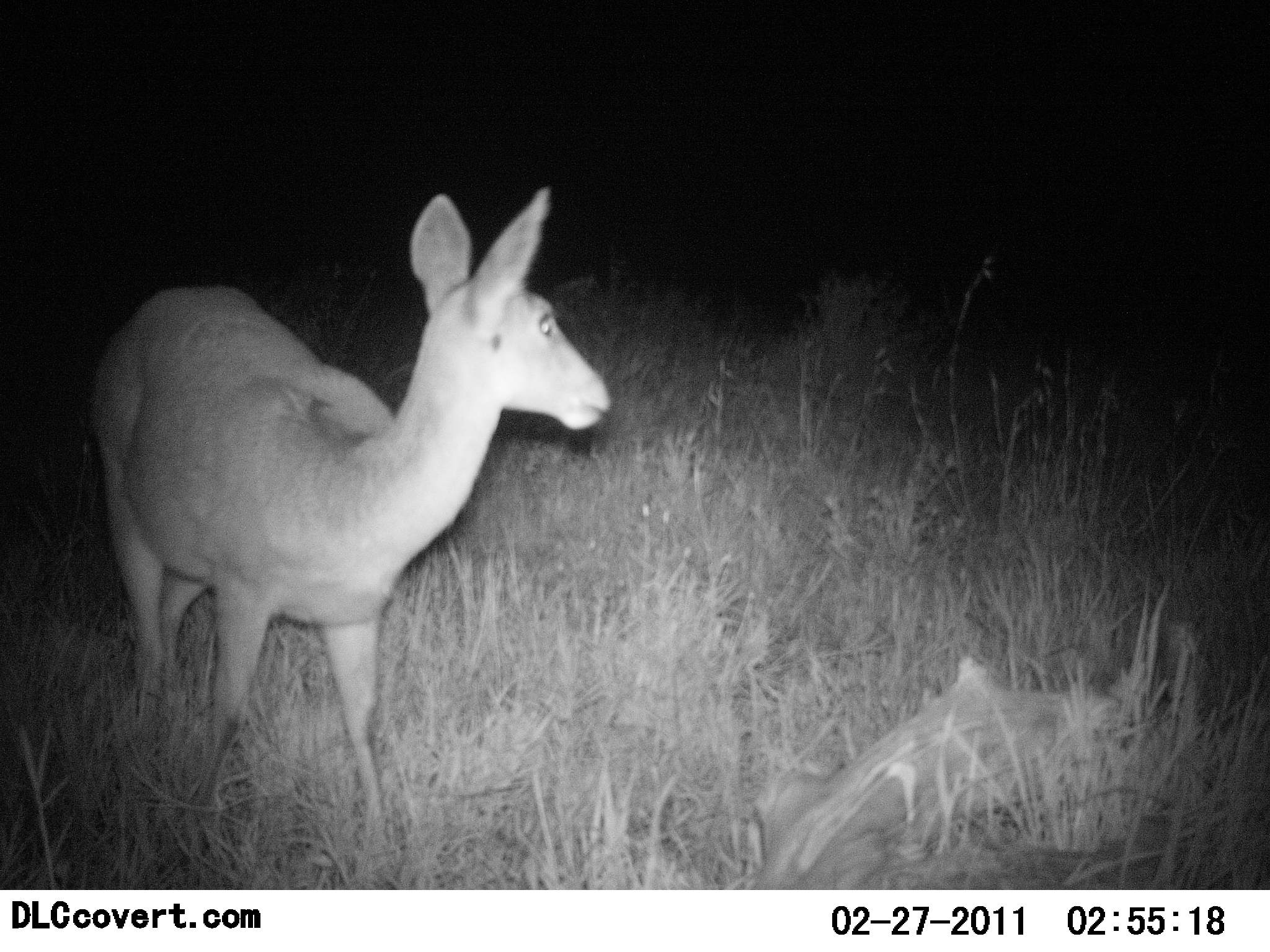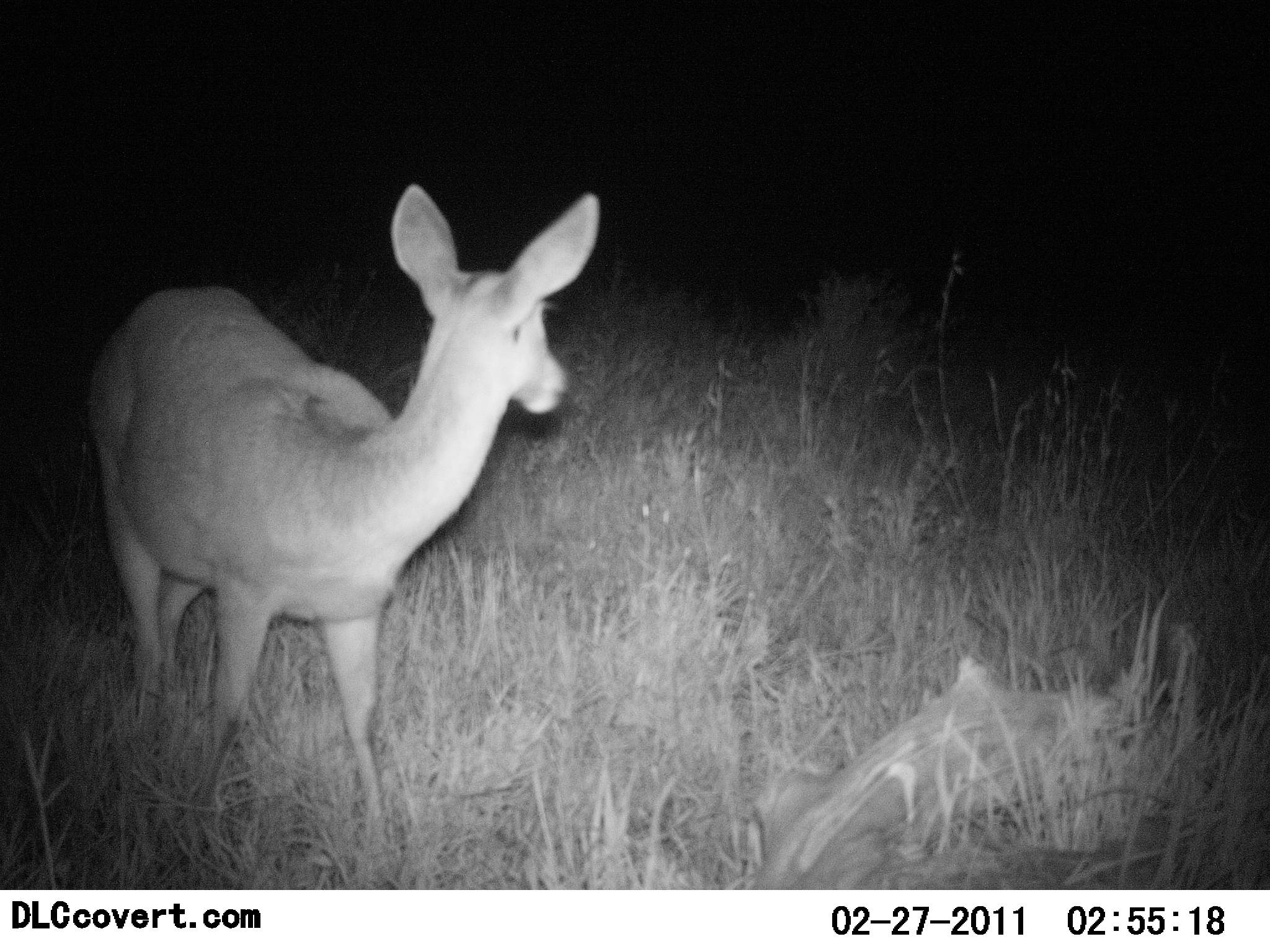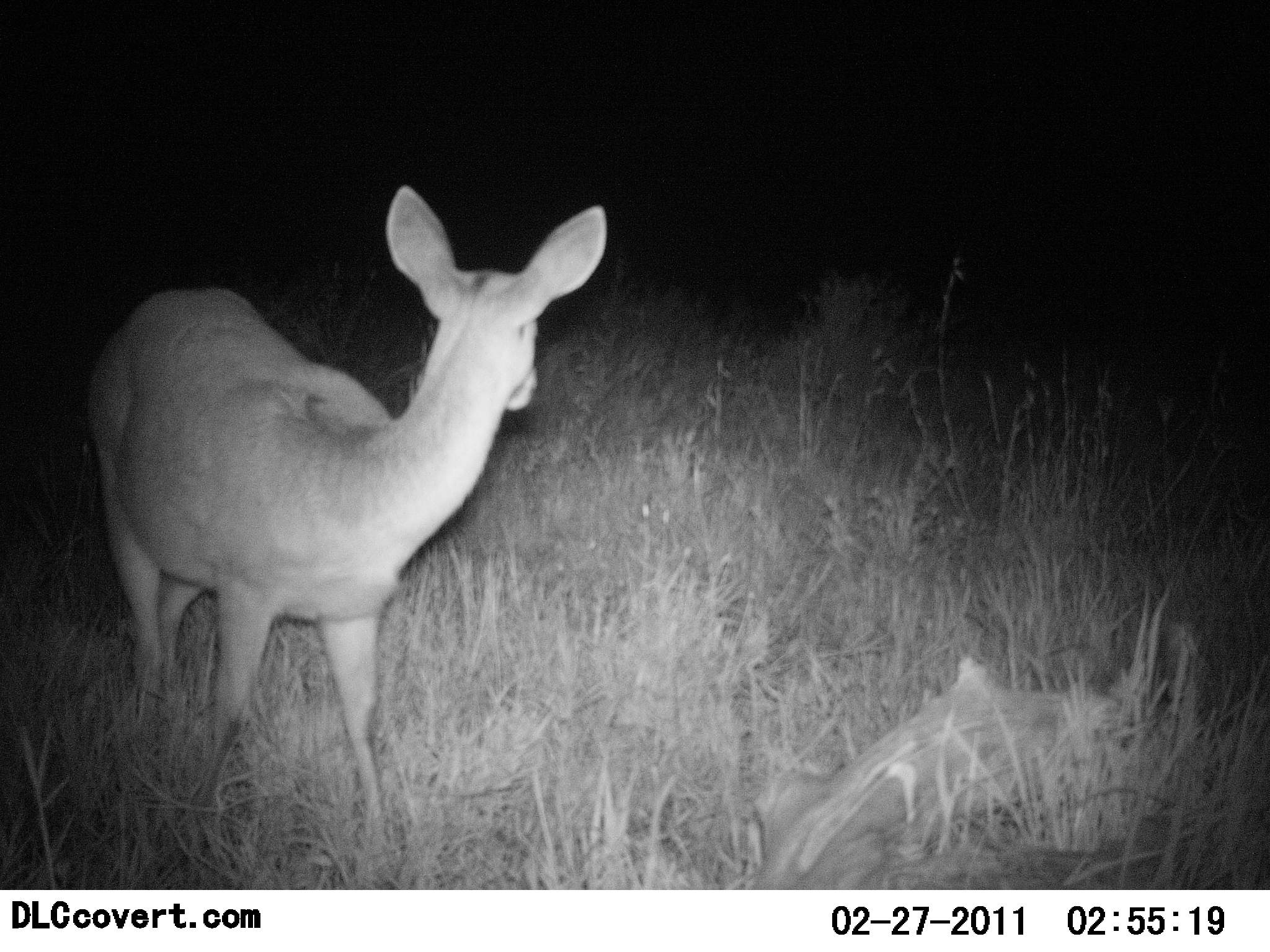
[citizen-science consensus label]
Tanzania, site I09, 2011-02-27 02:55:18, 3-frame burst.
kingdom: Animalia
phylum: Chordata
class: Mammalia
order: Artiodactyla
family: Bovidae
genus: Redunca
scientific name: Redunca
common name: reedbuck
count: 1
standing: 91%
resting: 18%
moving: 9%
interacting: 0%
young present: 0%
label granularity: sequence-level